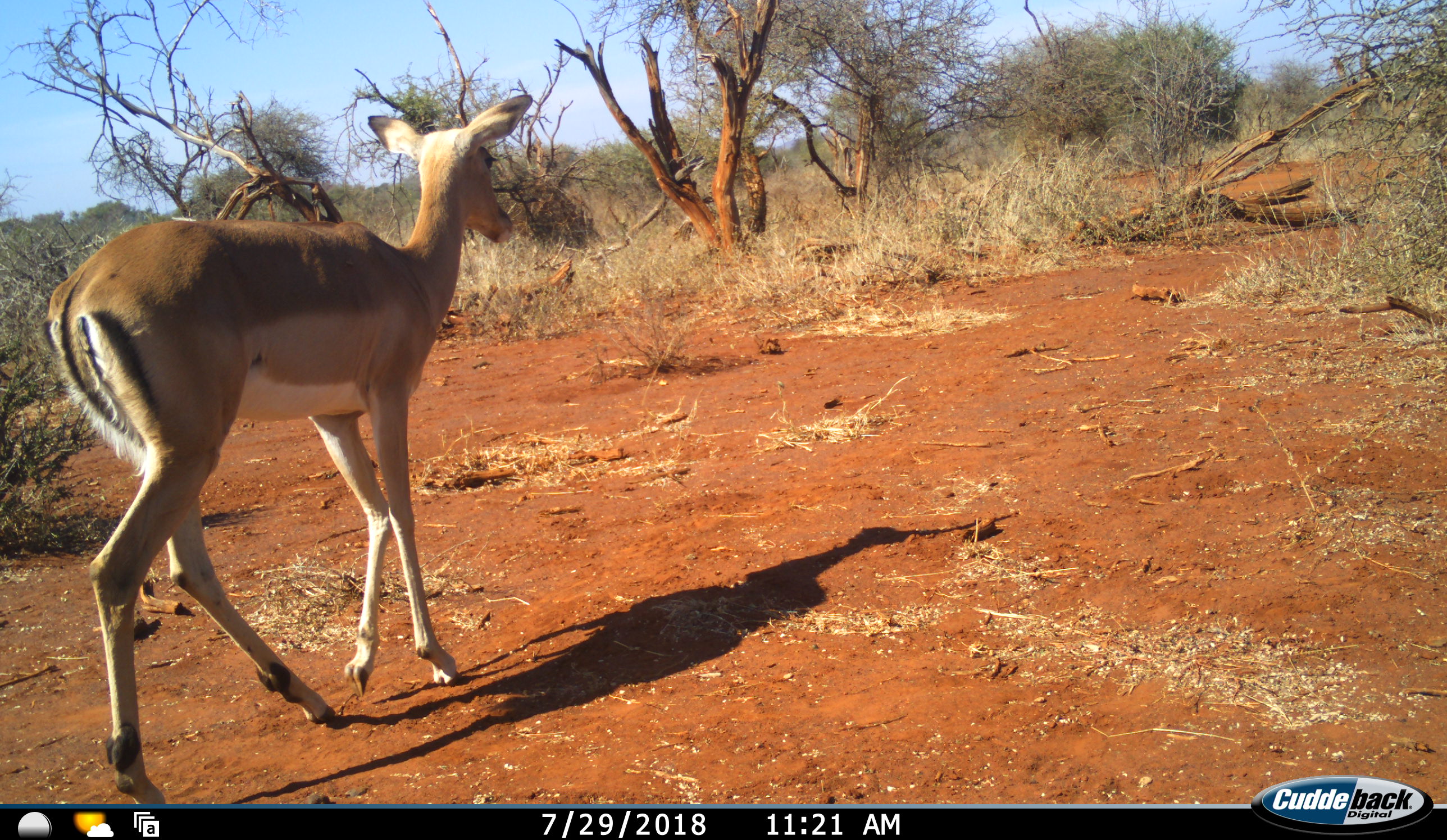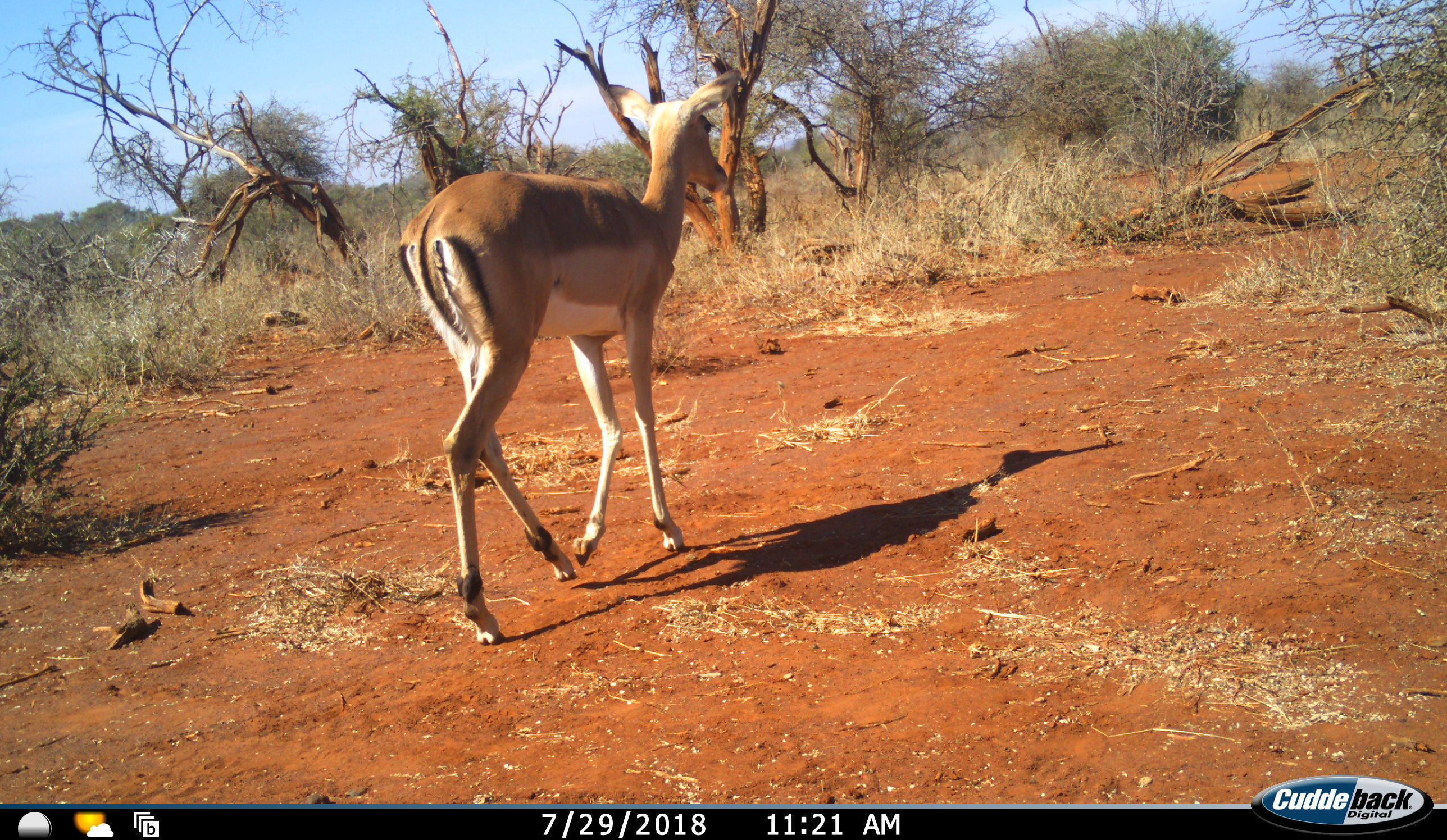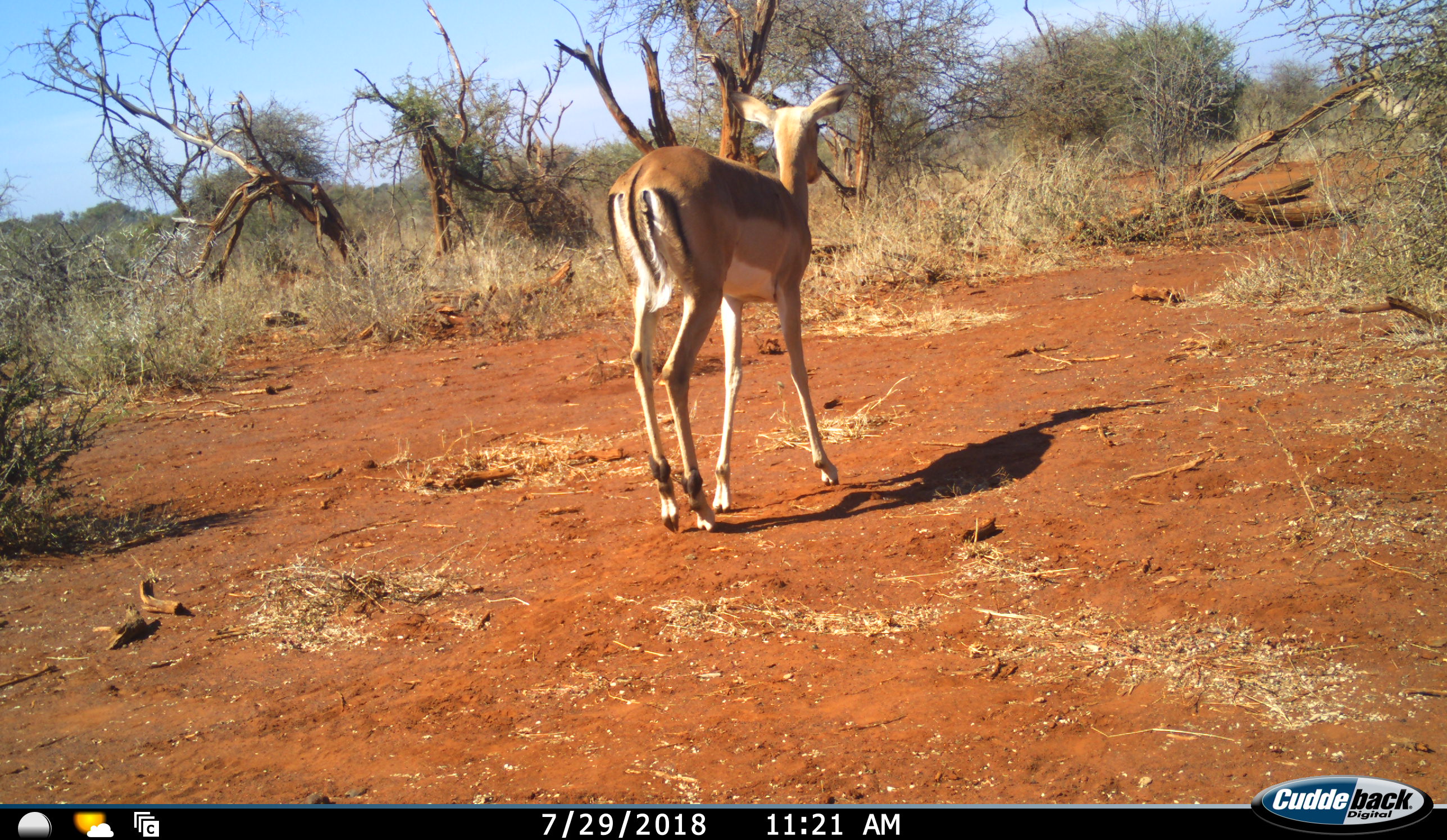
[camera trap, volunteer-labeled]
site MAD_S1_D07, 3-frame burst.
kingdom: Animalia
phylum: Chordata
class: Mammalia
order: Artiodactyla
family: Bovidae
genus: Aepyceros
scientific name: Aepyceros melampus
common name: impala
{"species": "impala (Aepyceros melampus)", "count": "1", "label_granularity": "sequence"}